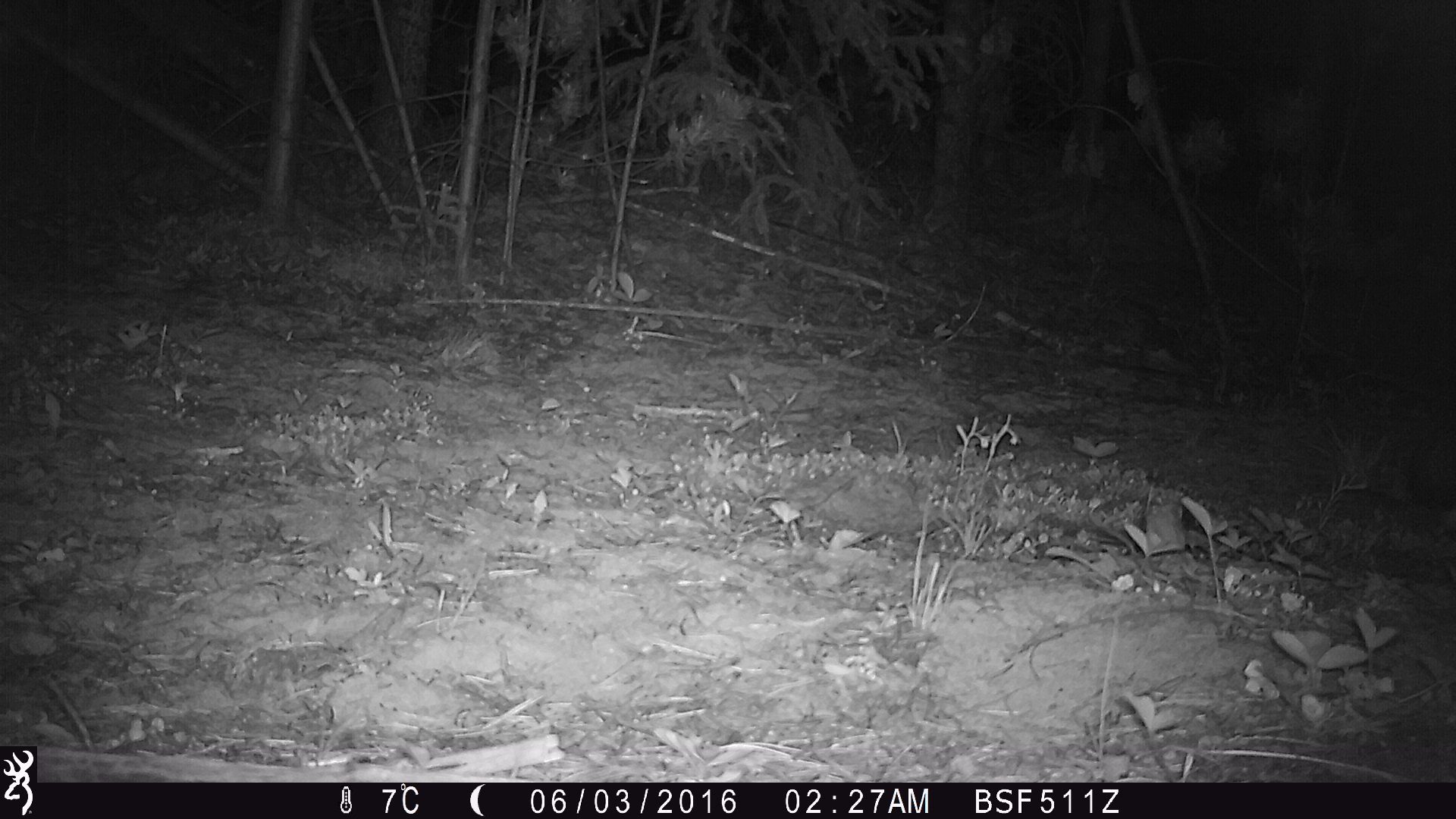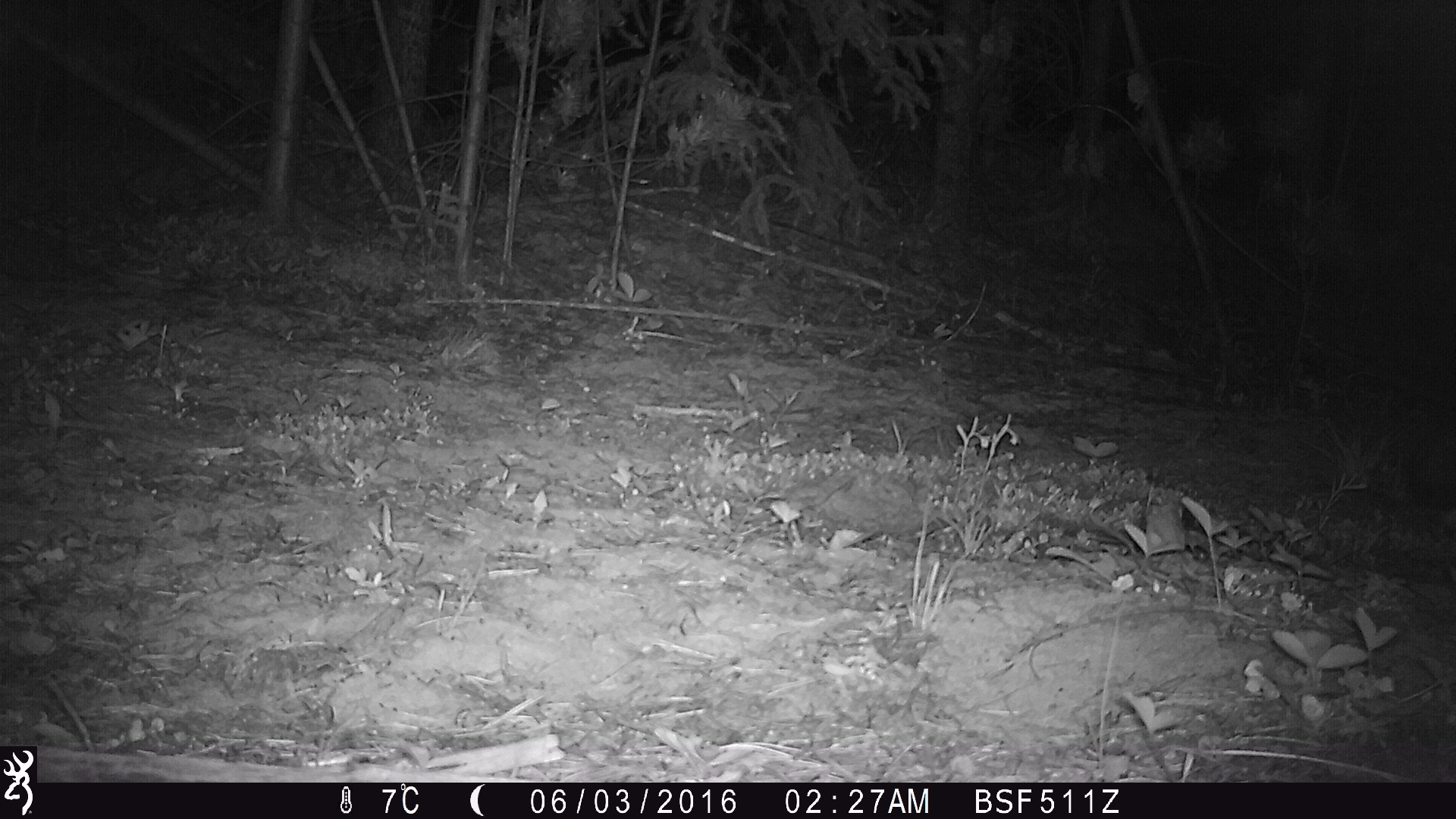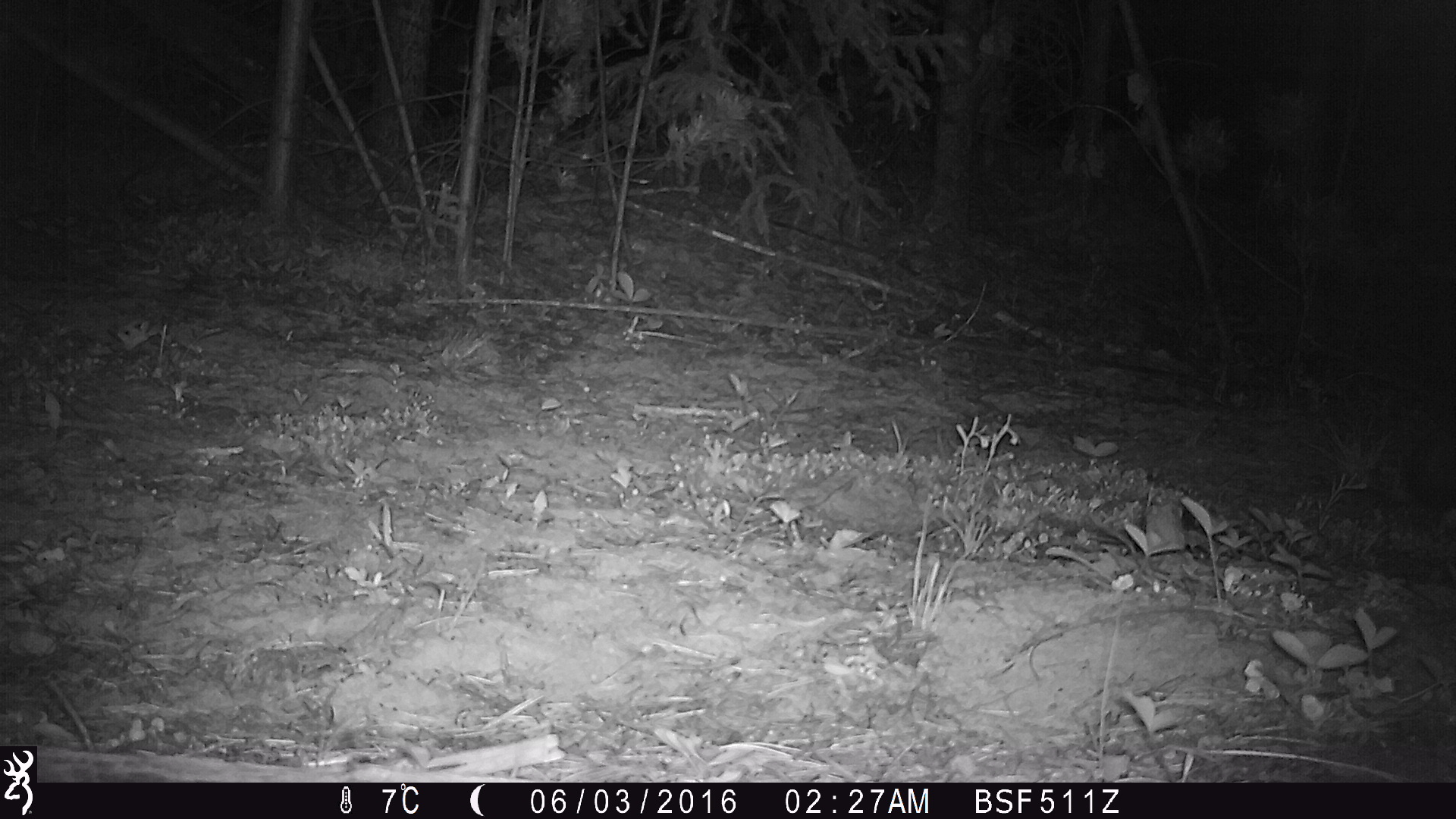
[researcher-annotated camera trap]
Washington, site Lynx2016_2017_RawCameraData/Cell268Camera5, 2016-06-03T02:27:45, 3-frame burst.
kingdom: Animalia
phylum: Chordata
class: Mammalia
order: Lagomorpha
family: Leporidae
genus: Lepus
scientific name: Lepus americanus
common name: snowshoe hare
Lepus americanus (snowshoe hare). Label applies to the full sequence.